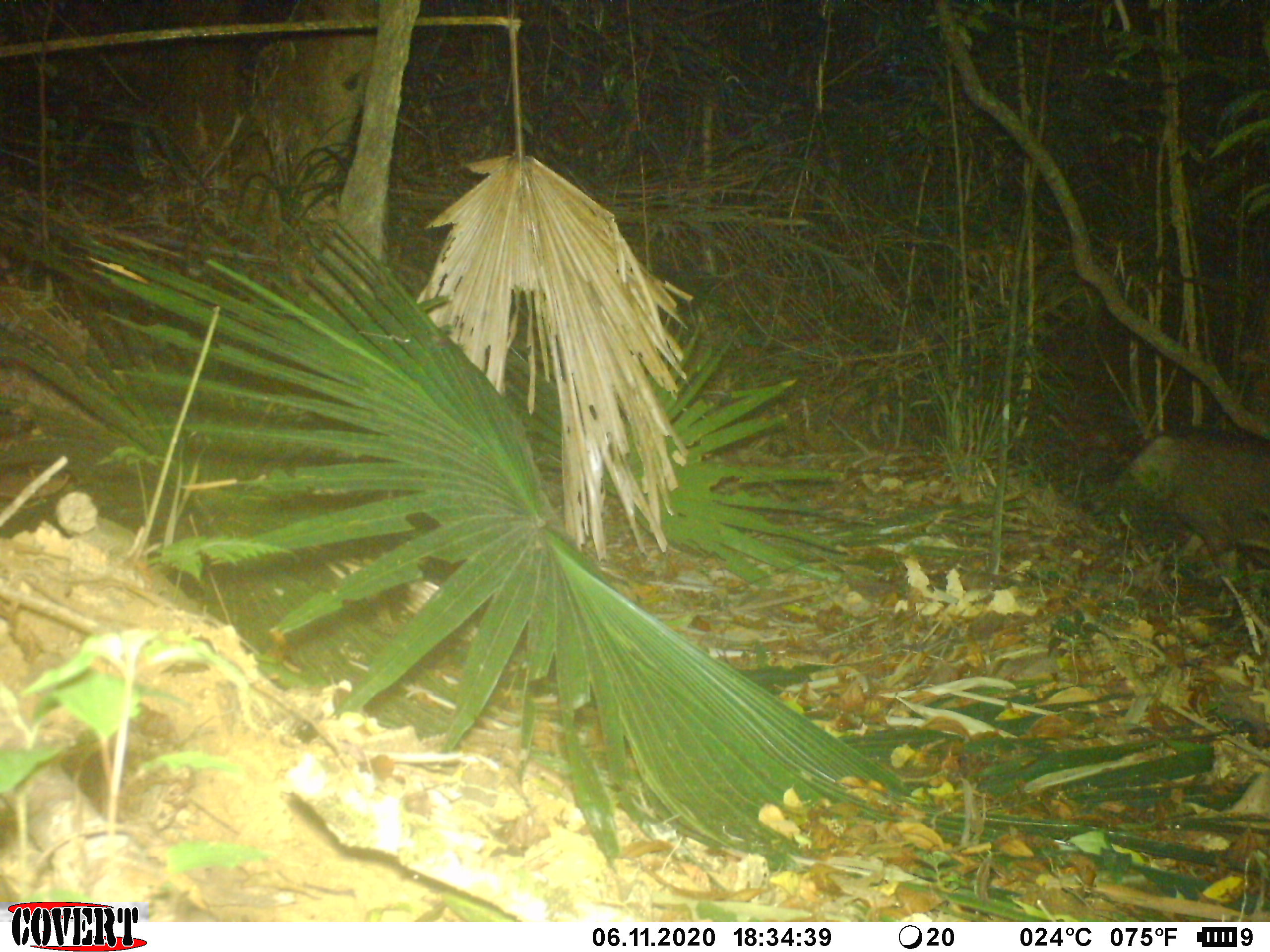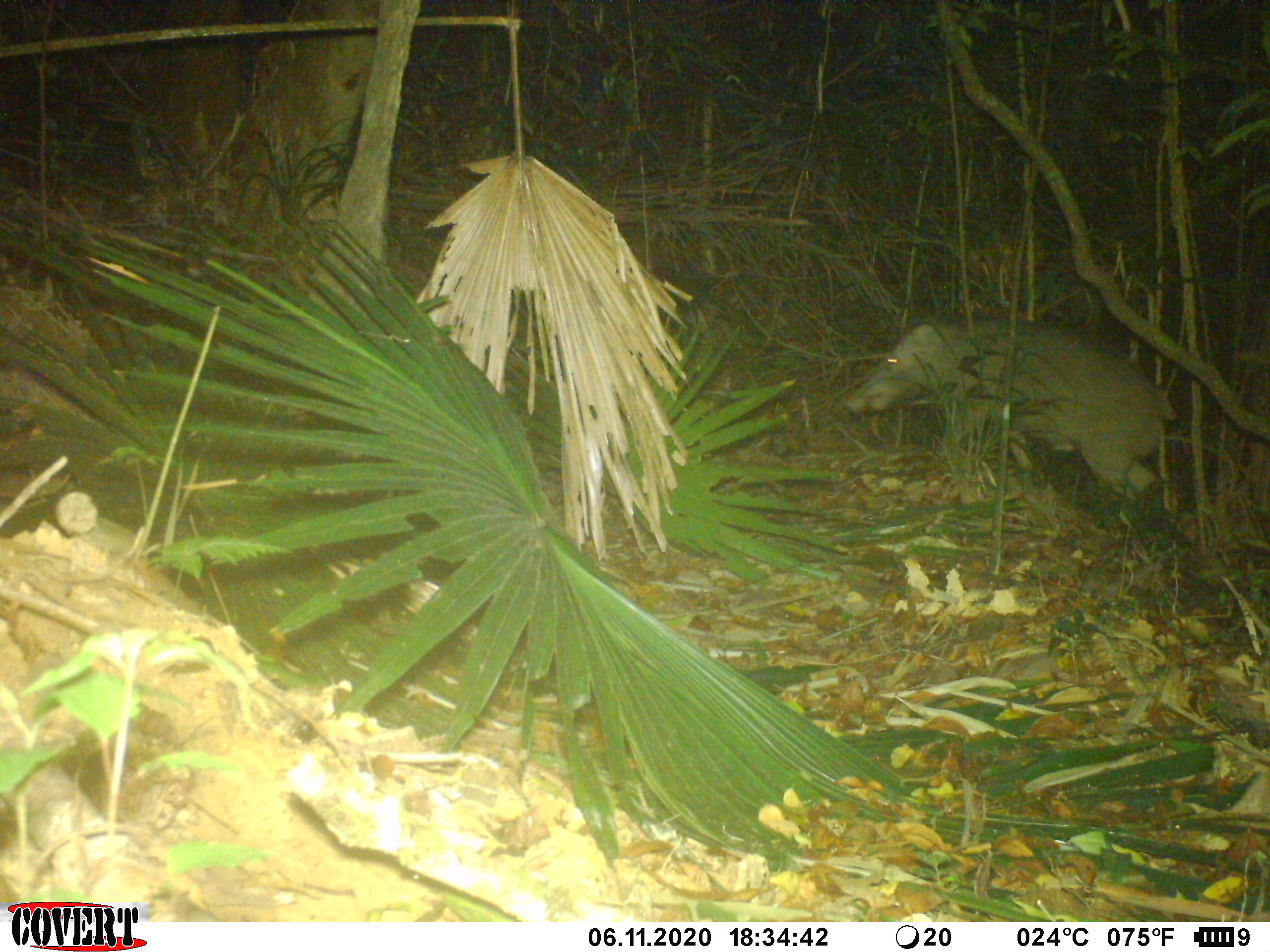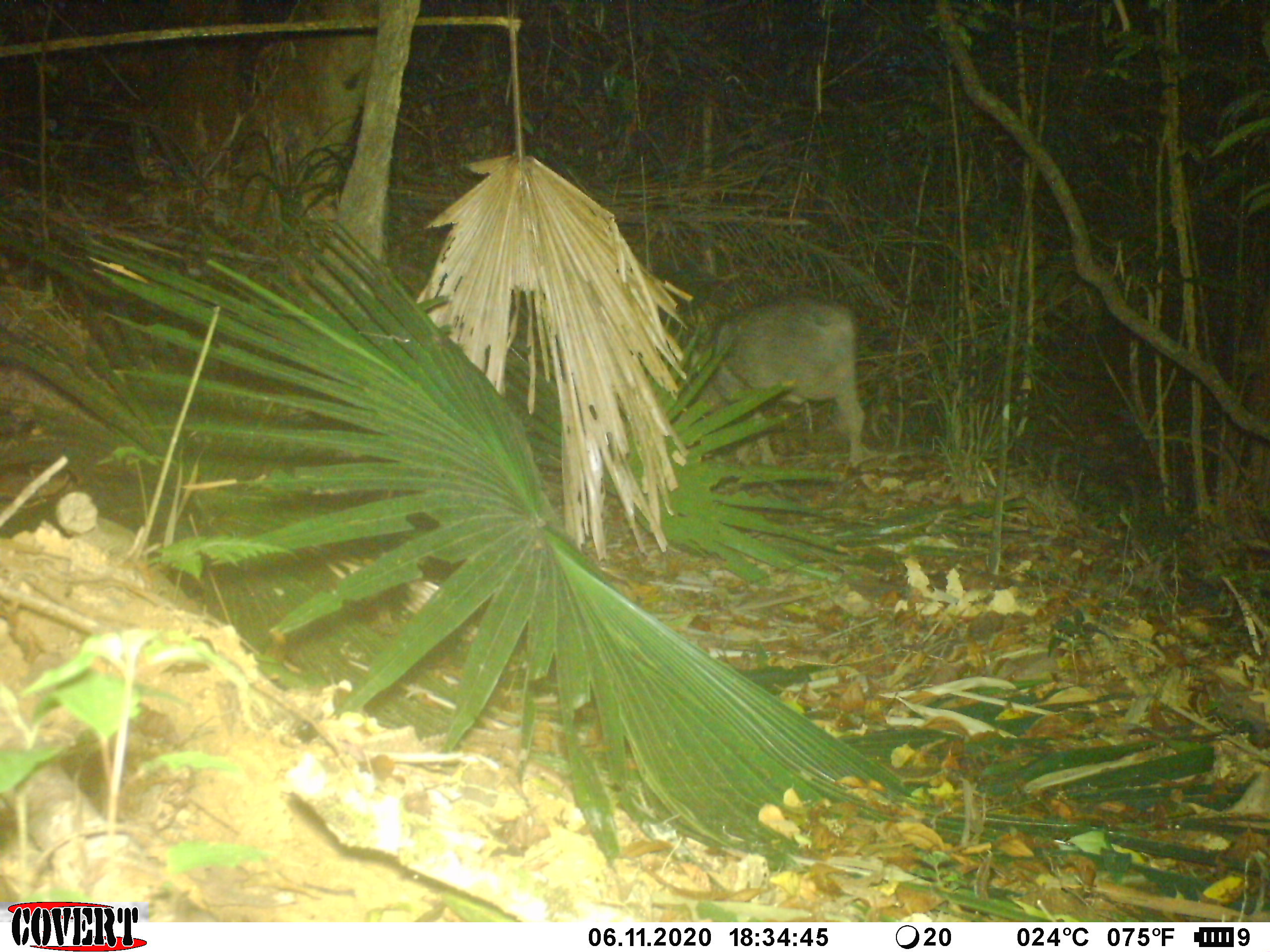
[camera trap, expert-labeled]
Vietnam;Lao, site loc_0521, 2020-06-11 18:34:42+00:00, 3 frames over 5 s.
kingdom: Animalia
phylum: Chordata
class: Mammalia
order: Artiodactyla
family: Suidae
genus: Sus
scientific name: Sus scrofa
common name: eurasian wild pig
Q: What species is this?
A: Eurasian wild pig (Sus scrofa).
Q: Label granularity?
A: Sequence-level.